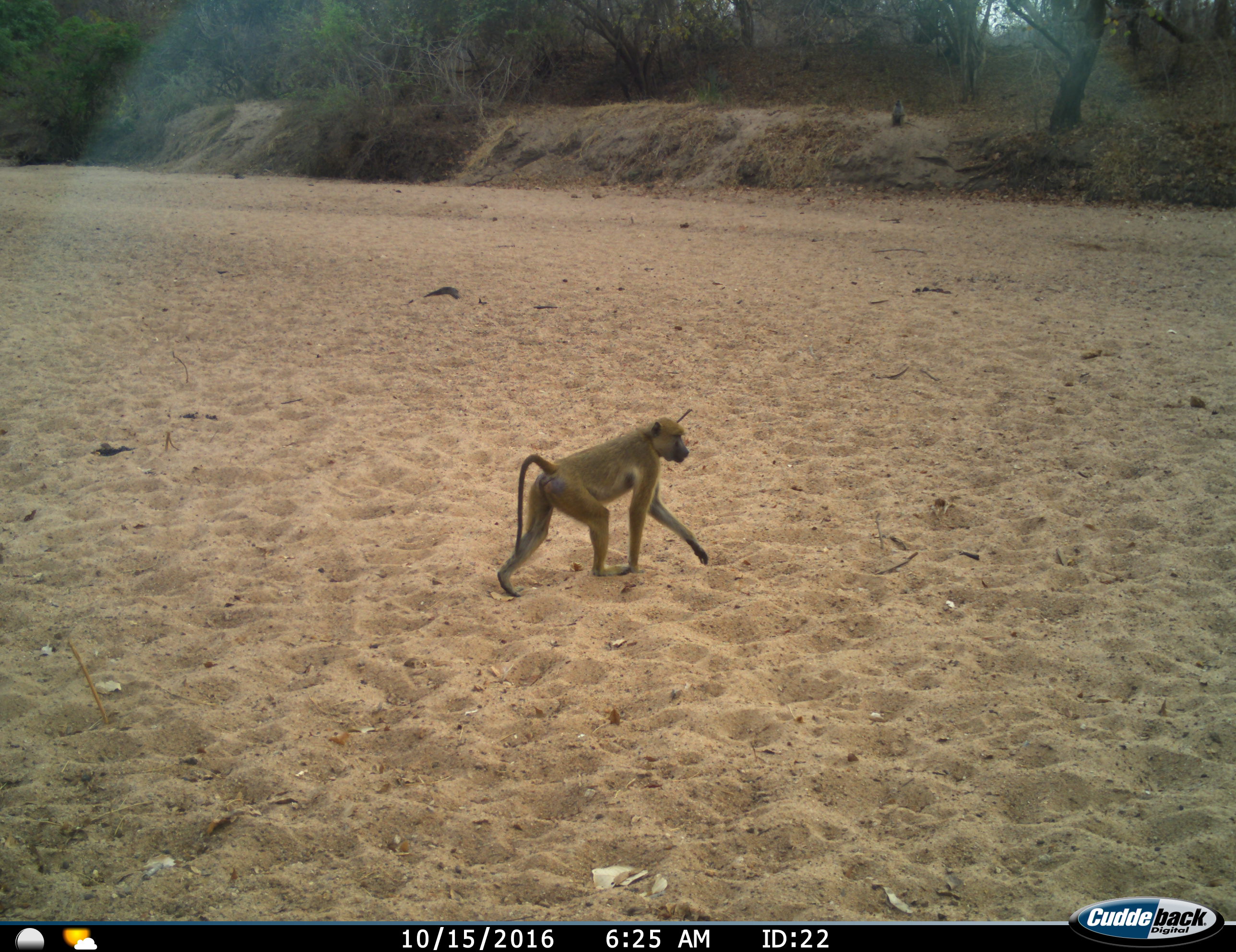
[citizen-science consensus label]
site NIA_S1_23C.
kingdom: Animalia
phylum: Chordata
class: Mammalia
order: Primates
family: Cercopithecidae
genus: Papio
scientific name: Papio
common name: baboon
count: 1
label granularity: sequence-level